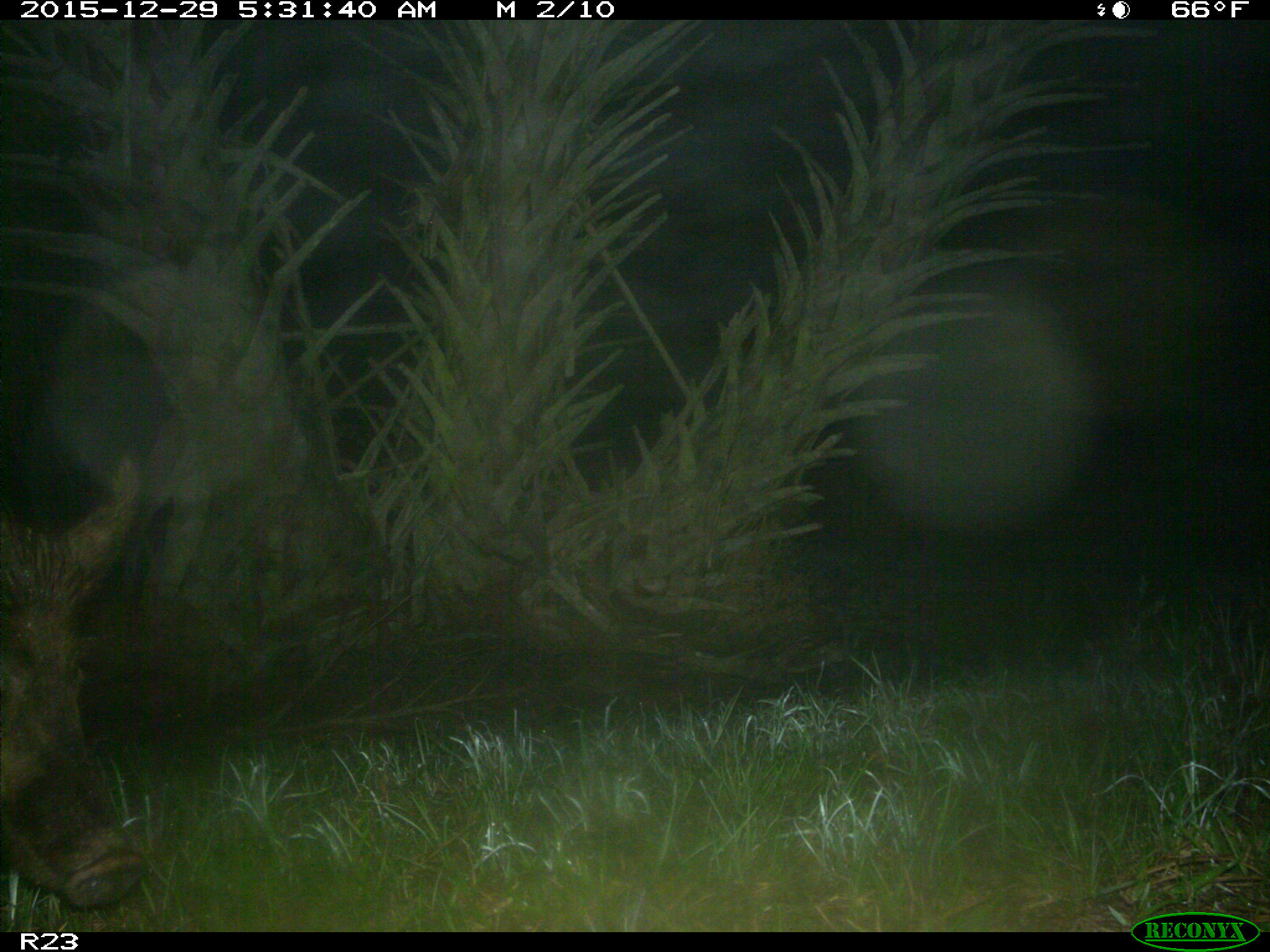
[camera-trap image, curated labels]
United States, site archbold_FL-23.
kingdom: Animalia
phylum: Chordata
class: Mammalia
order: Artiodactyla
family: Suidae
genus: Sus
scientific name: Sus scrofa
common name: wild boar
Sus scrofa (wild boar).